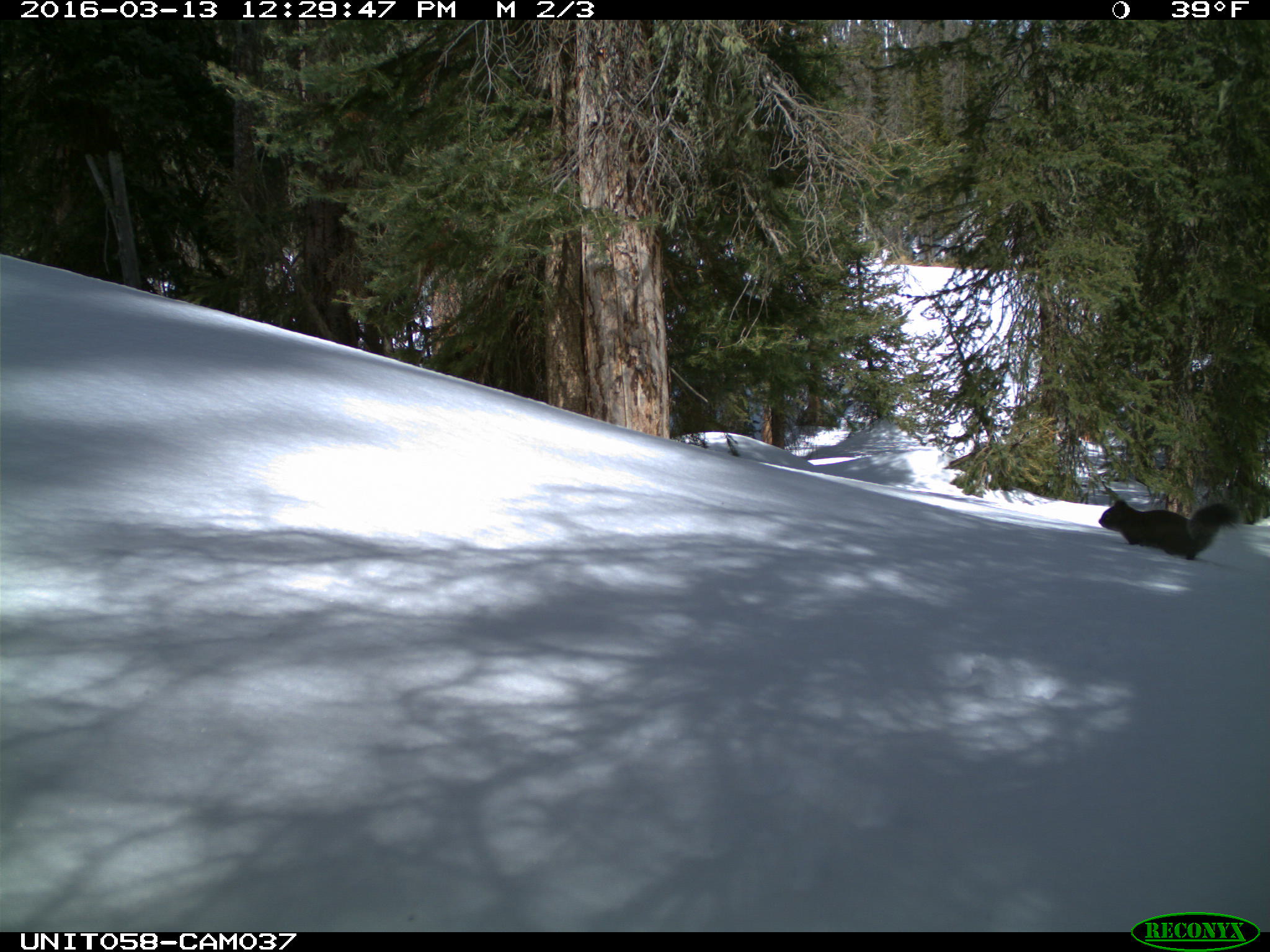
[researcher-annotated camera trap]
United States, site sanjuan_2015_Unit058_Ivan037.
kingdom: Animalia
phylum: Chordata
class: Mammalia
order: Rodentia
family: Sciuridae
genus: Tamiasciurus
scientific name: Tamiasciurus hudsonicus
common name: american red squirrel